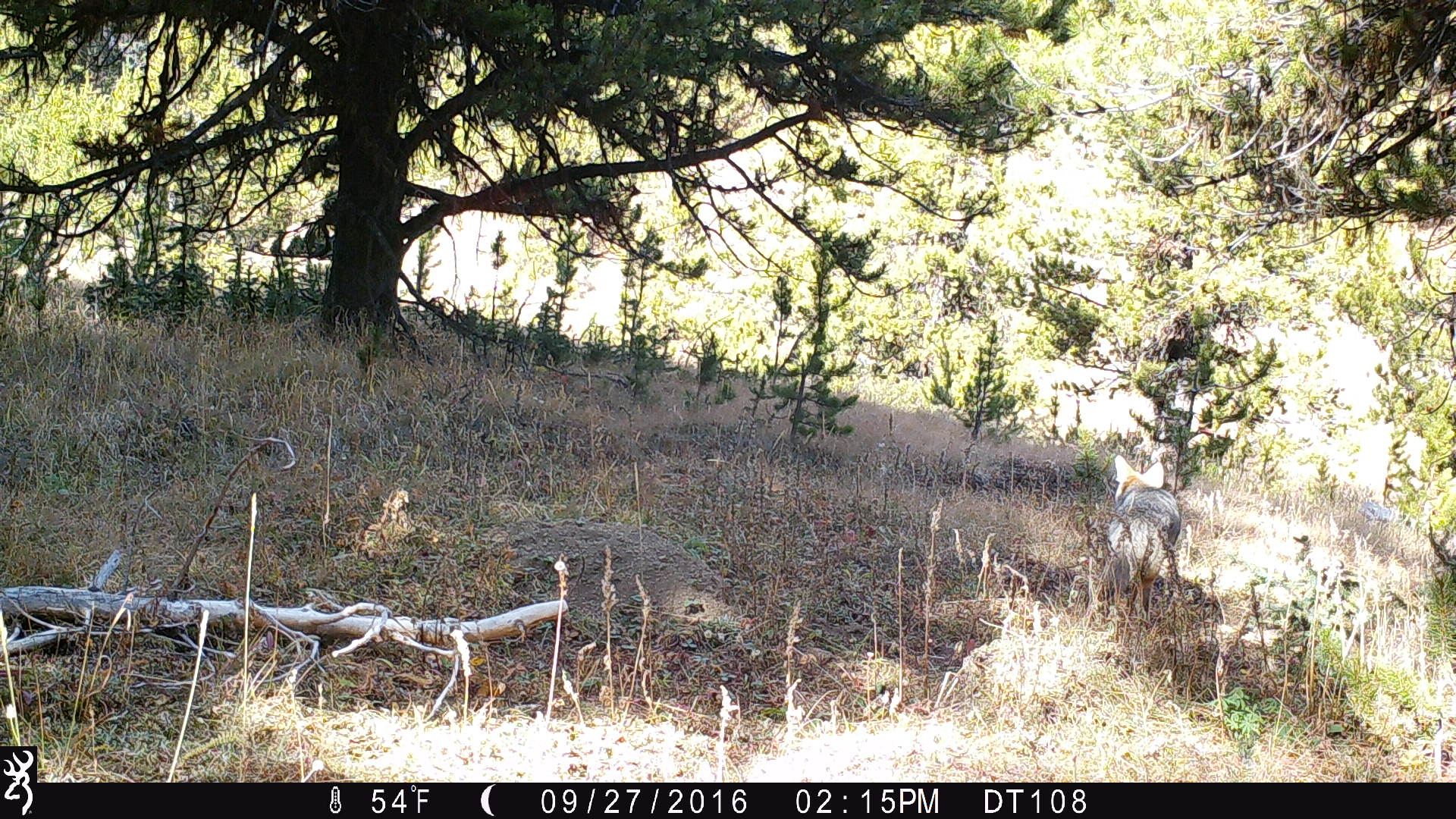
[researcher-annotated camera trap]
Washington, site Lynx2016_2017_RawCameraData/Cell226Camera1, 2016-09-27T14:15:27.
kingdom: Animalia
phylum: Chordata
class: Mammalia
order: Carnivora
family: Canidae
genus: Canis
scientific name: Canis latrans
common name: coyote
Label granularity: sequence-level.